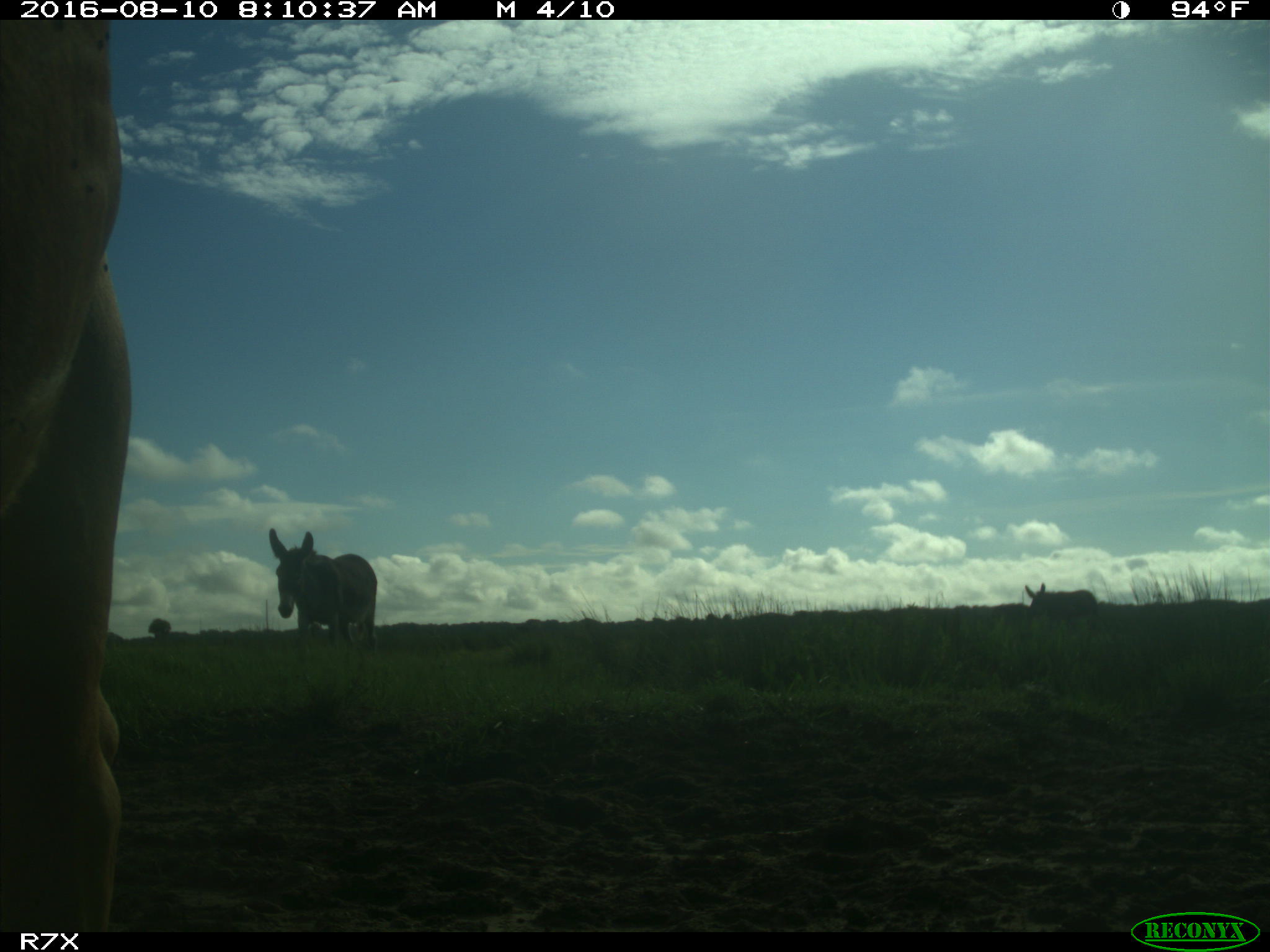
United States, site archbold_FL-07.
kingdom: Animalia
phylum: Chordata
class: Mammalia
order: Perissodactyla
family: Equidae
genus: Equus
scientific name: Equus africanus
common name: african wild ass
Equus africanus (african wild ass).